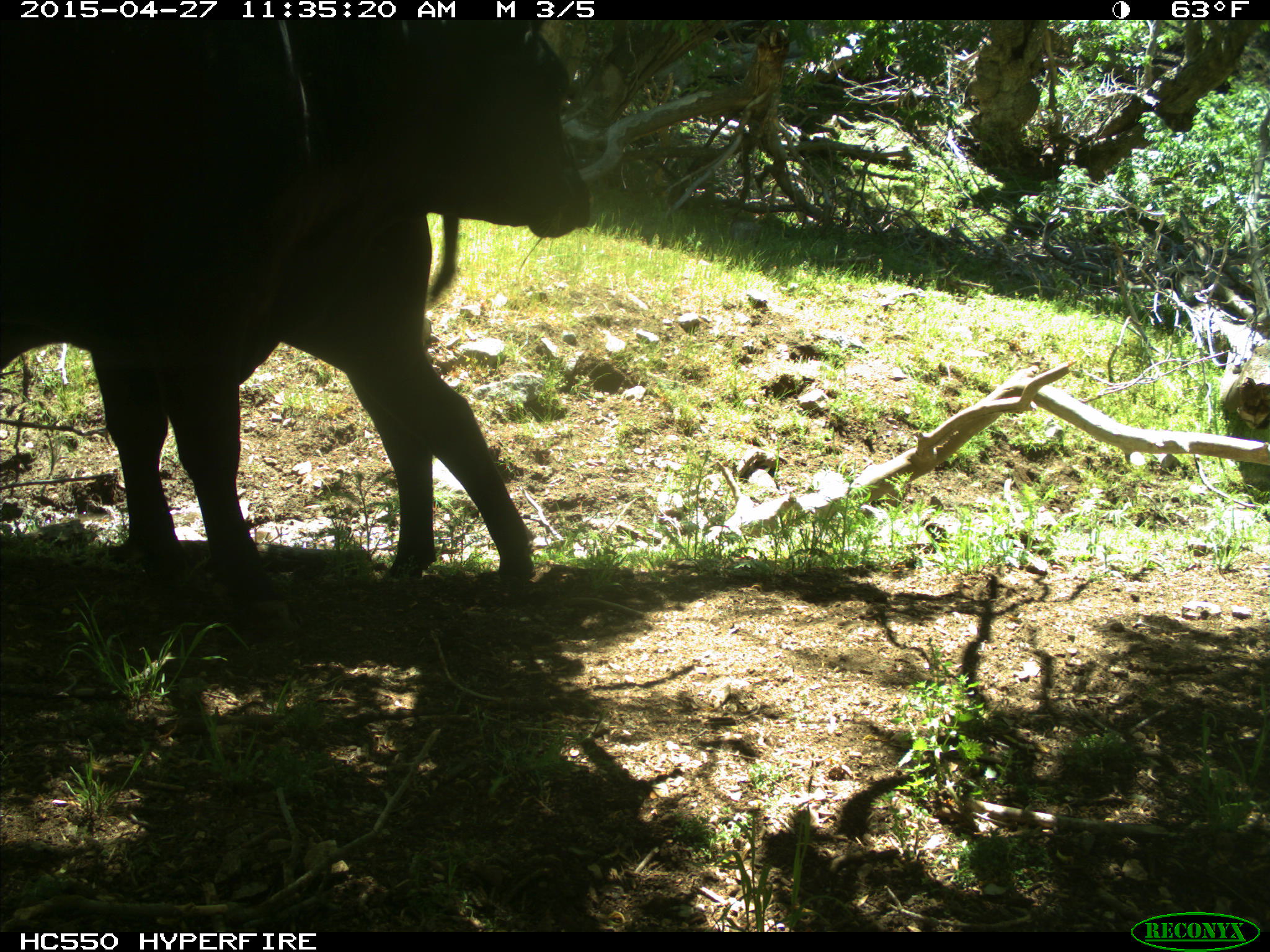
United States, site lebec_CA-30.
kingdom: Animalia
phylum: Chordata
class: Mammalia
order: Artiodactyla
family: Bovidae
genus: Bos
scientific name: Bos taurus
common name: domestic cow